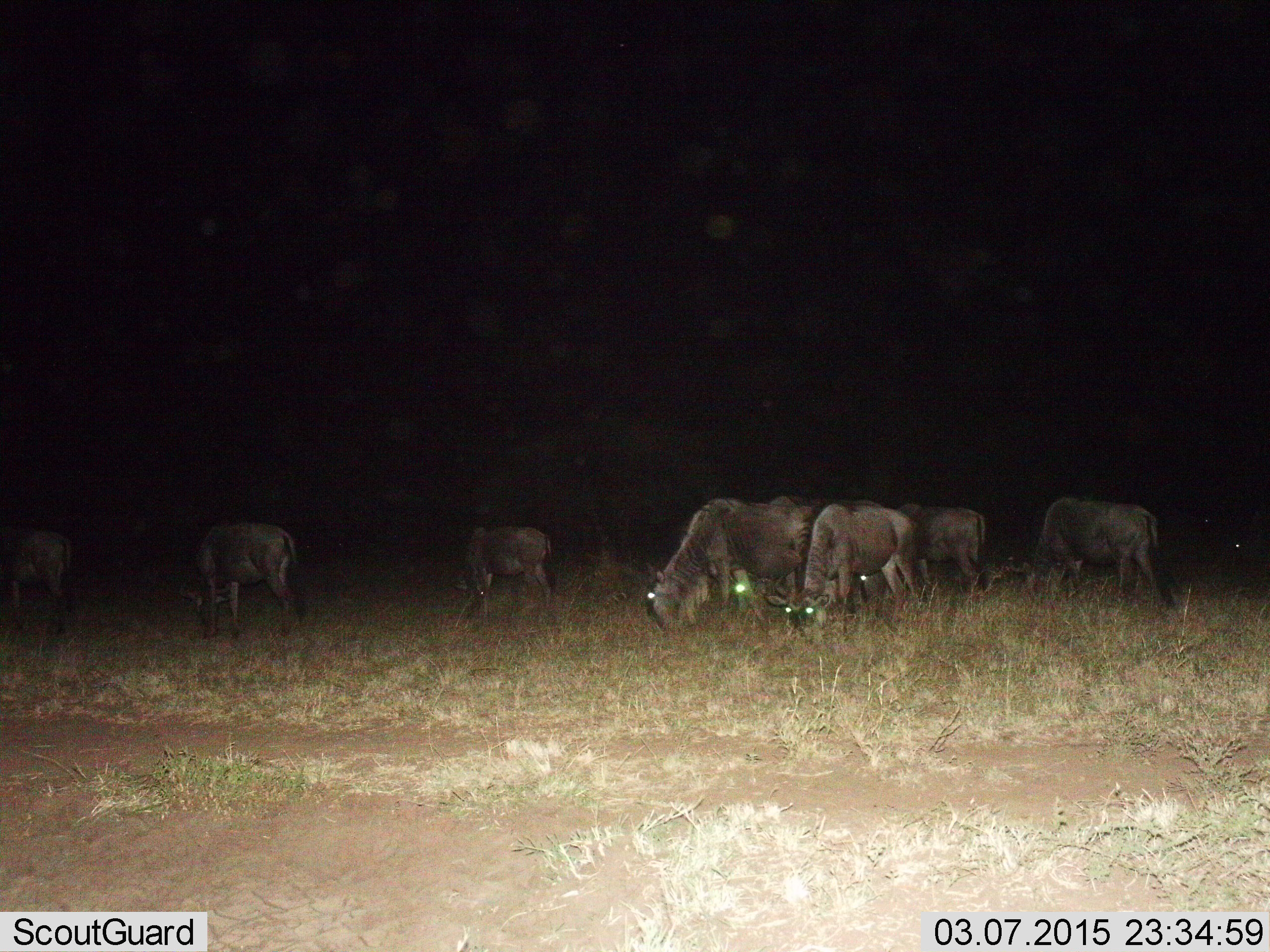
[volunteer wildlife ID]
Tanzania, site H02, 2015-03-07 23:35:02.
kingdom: Animalia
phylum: Chordata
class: Mammalia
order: Artiodactyla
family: Bovidae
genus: Connochaetes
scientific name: Connochaetes taurinus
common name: blue wildebeest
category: wildebeest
Wildebeest (blue wildebeest) (Connochaetes taurinus), count 8. Behavior (volunteer vote fractions): standing 10%, resting 0%, moving 10%, interacting 0%. Young present (vote fraction): 0%. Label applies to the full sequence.